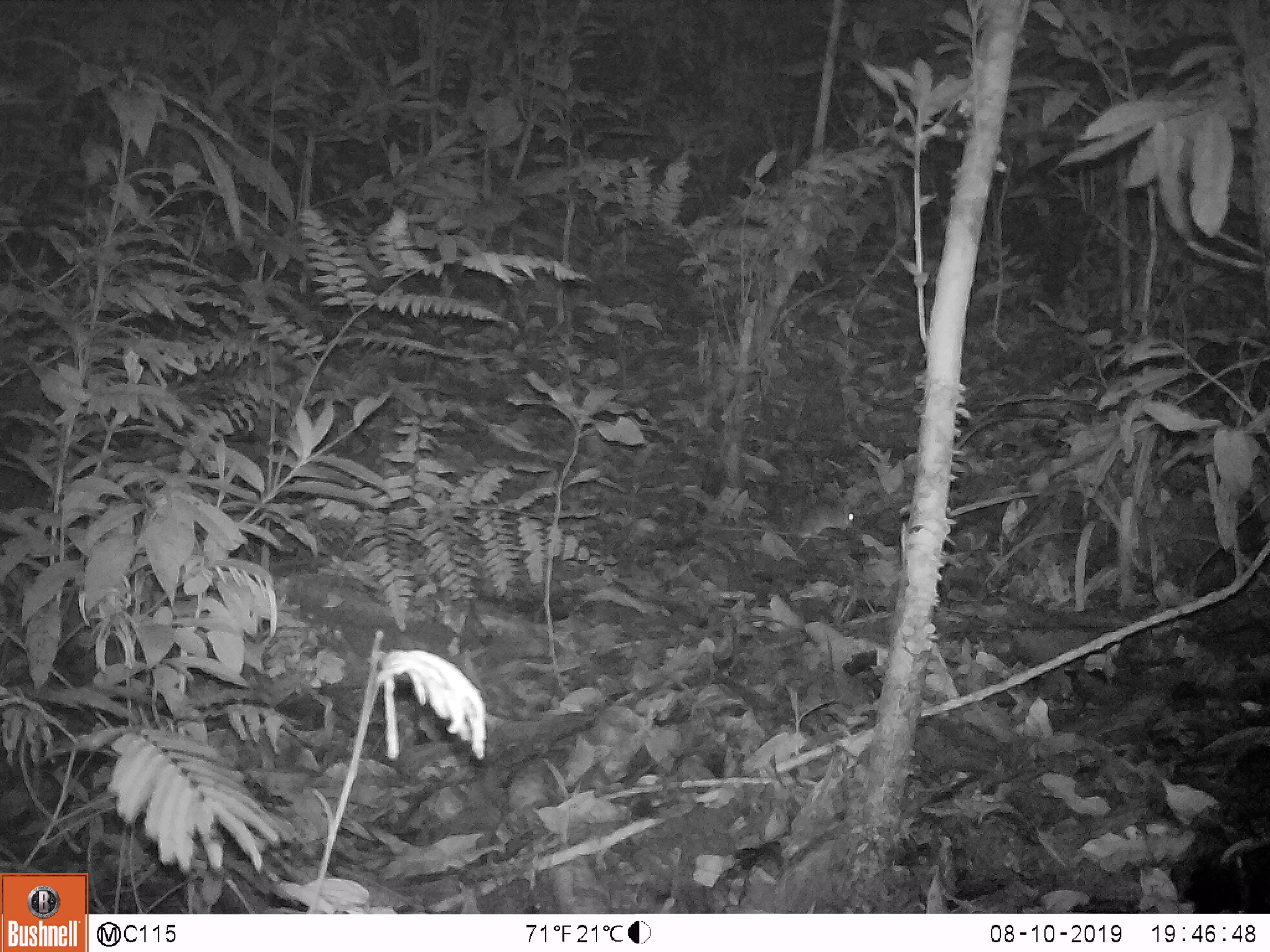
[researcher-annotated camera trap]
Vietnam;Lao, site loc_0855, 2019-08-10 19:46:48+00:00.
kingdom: Animalia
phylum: Chordata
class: Mammalia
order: Rodentia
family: Muridae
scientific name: Muridae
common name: old-world mice and rats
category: unidentified murid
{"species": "unidentified murid (old-world mice and rats) (Muridae)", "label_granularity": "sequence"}